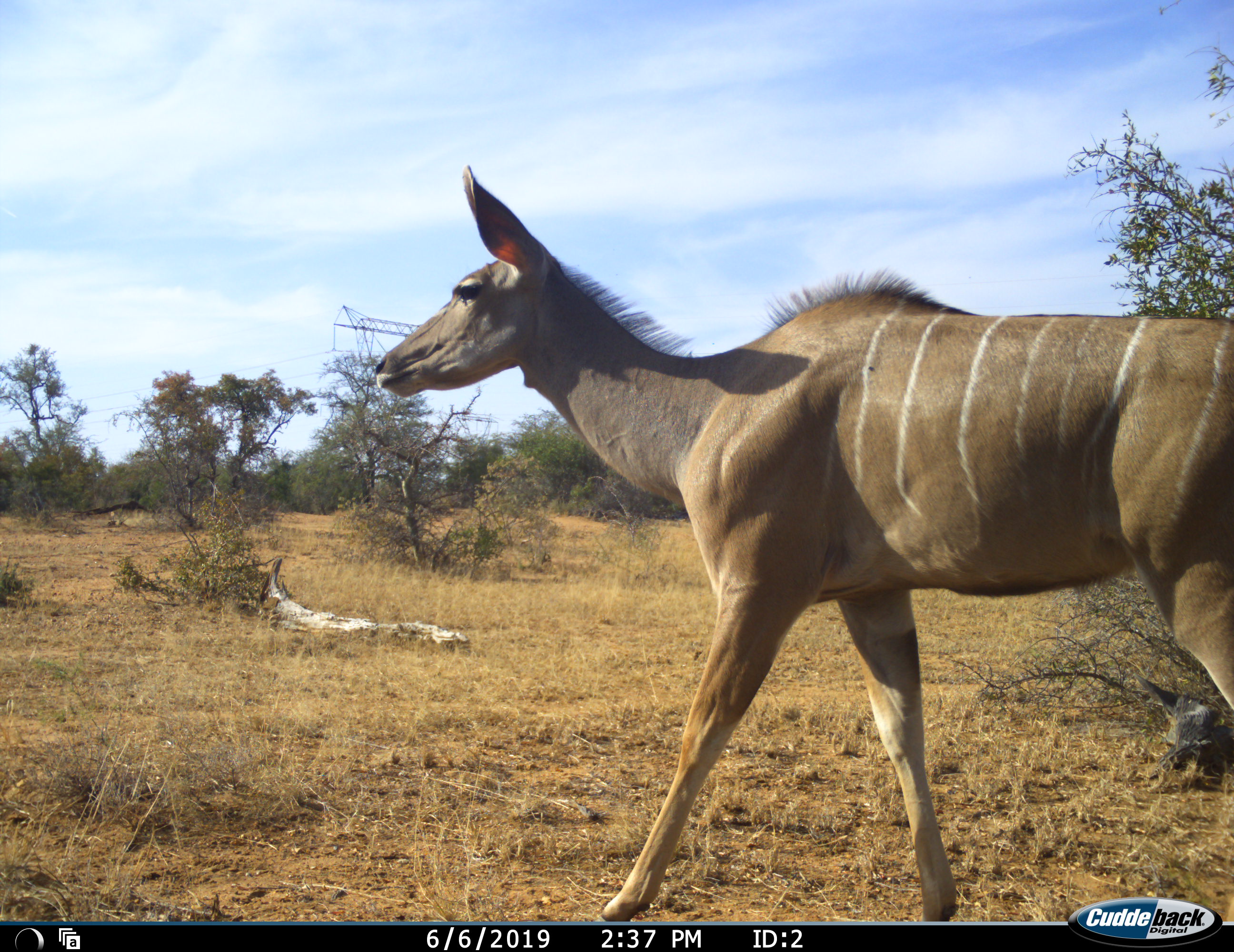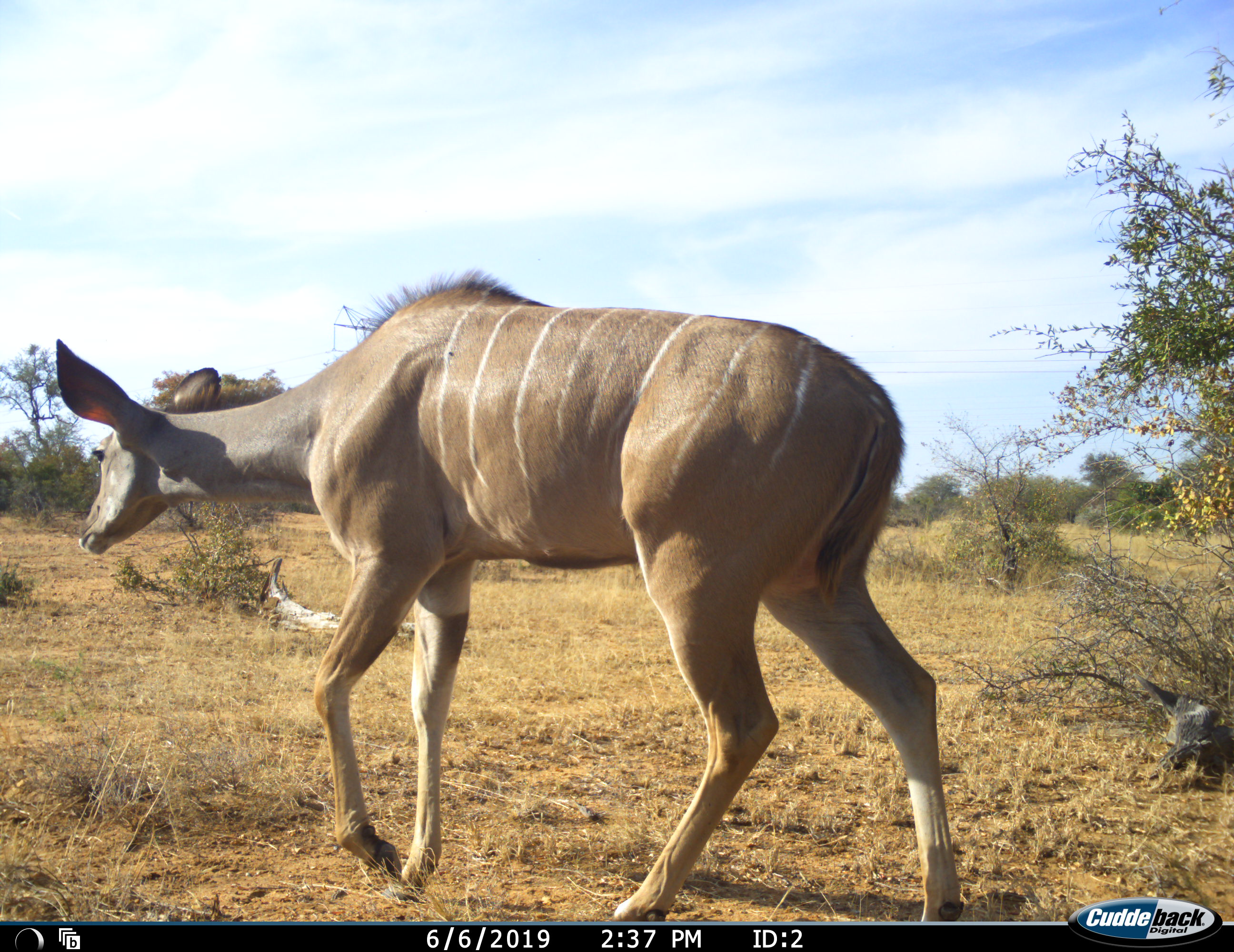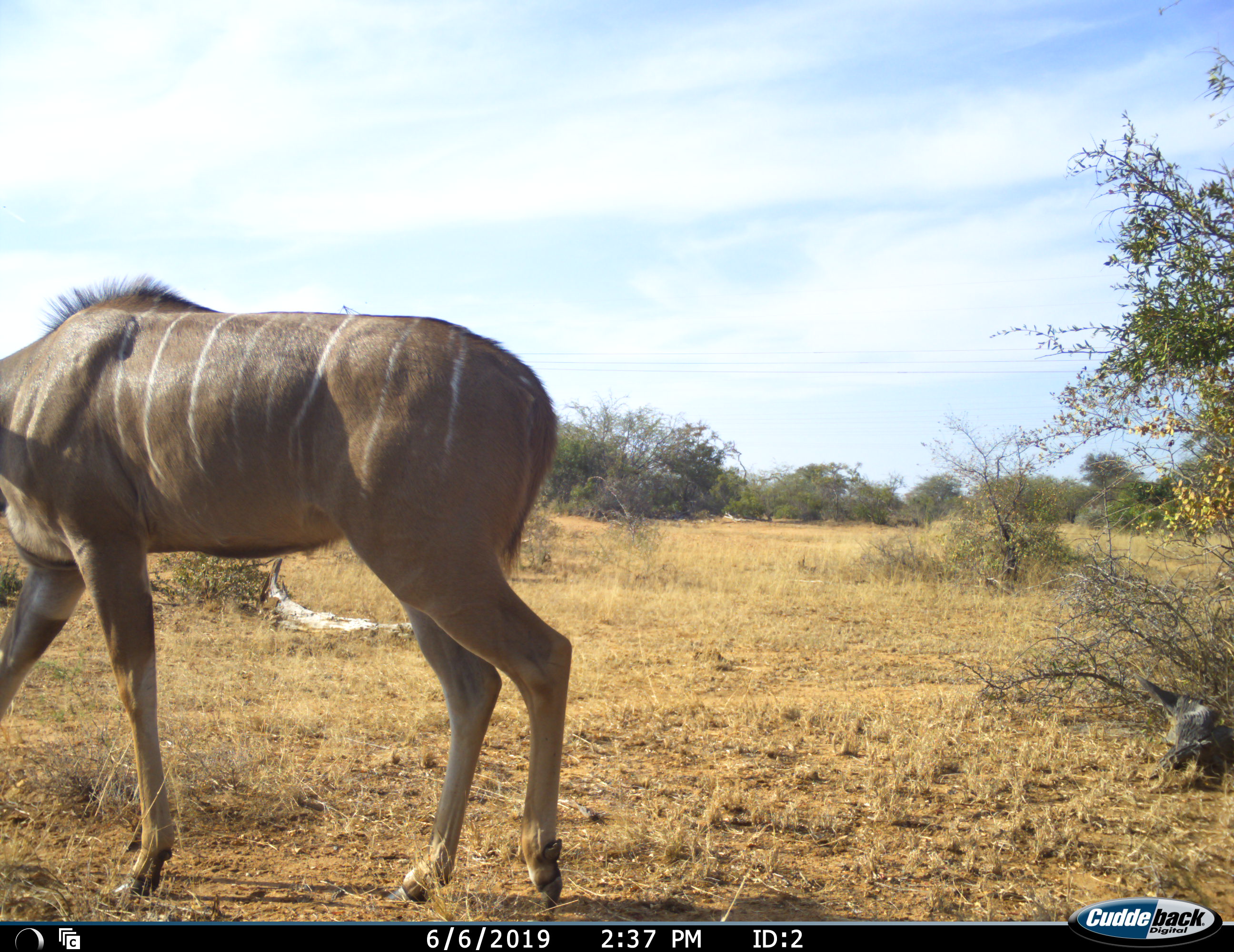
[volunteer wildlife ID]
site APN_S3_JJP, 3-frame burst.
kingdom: Animalia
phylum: Chordata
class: Mammalia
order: Artiodactyla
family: Bovidae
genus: Tragelaphus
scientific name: Tragelaphus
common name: kudu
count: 1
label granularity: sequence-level